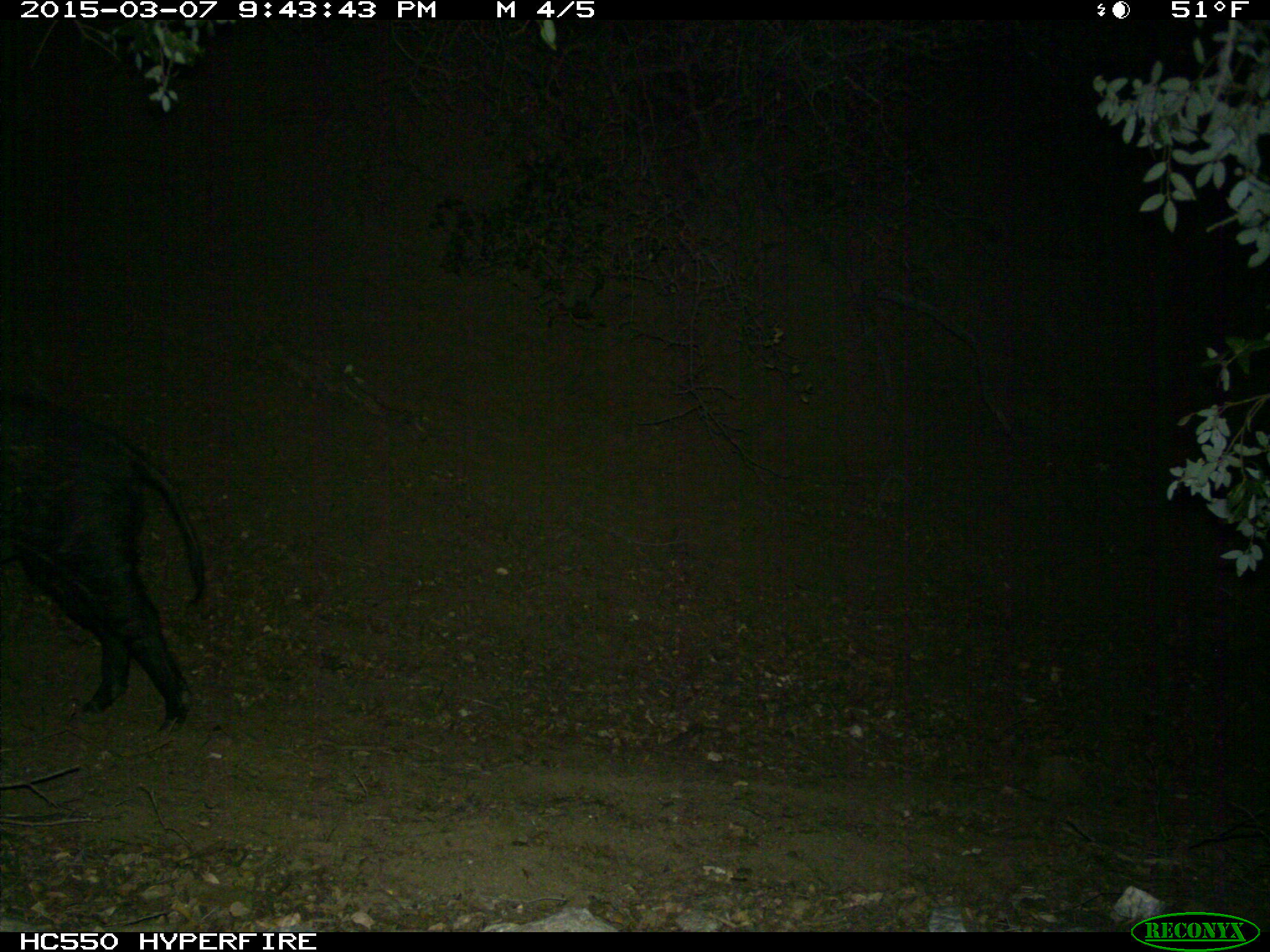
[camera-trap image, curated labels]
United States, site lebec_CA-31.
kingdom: Animalia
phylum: Chordata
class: Mammalia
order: Artiodactyla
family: Suidae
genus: Sus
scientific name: Sus scrofa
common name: wild boar